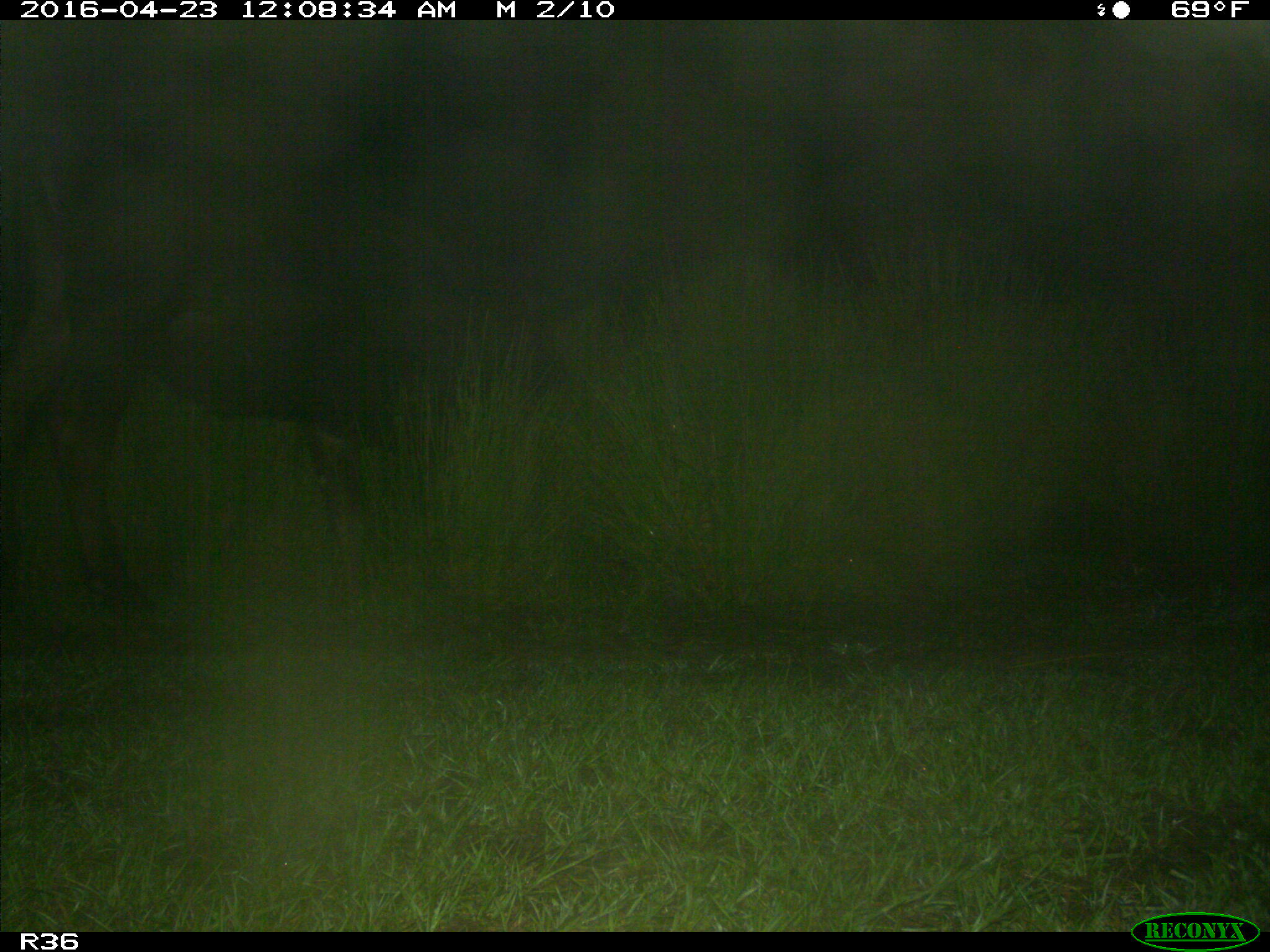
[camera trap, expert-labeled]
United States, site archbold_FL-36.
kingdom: Animalia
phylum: Chordata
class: Mammalia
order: Artiodactyla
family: Bovidae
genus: Bos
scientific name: Bos taurus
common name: domestic cow